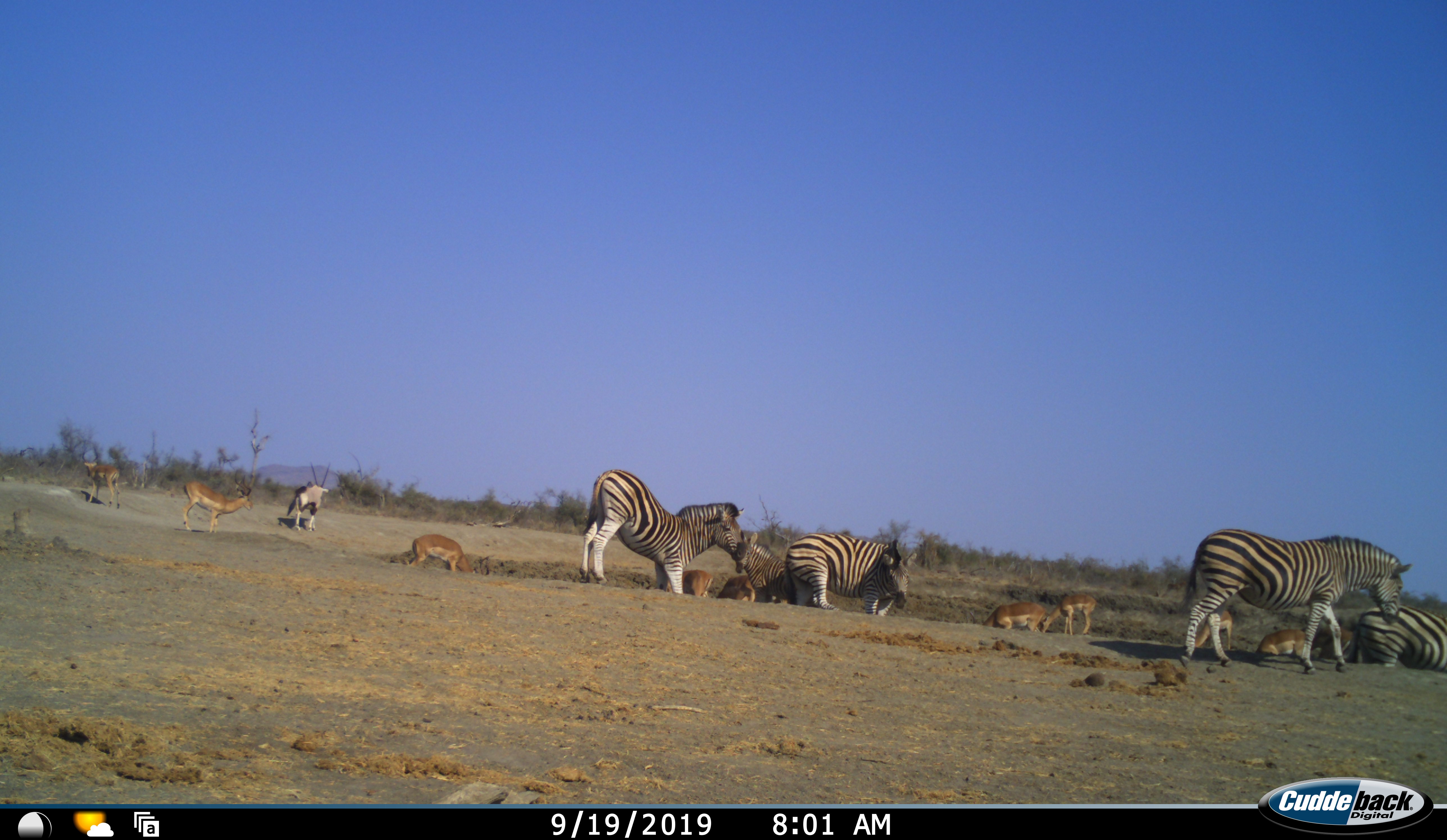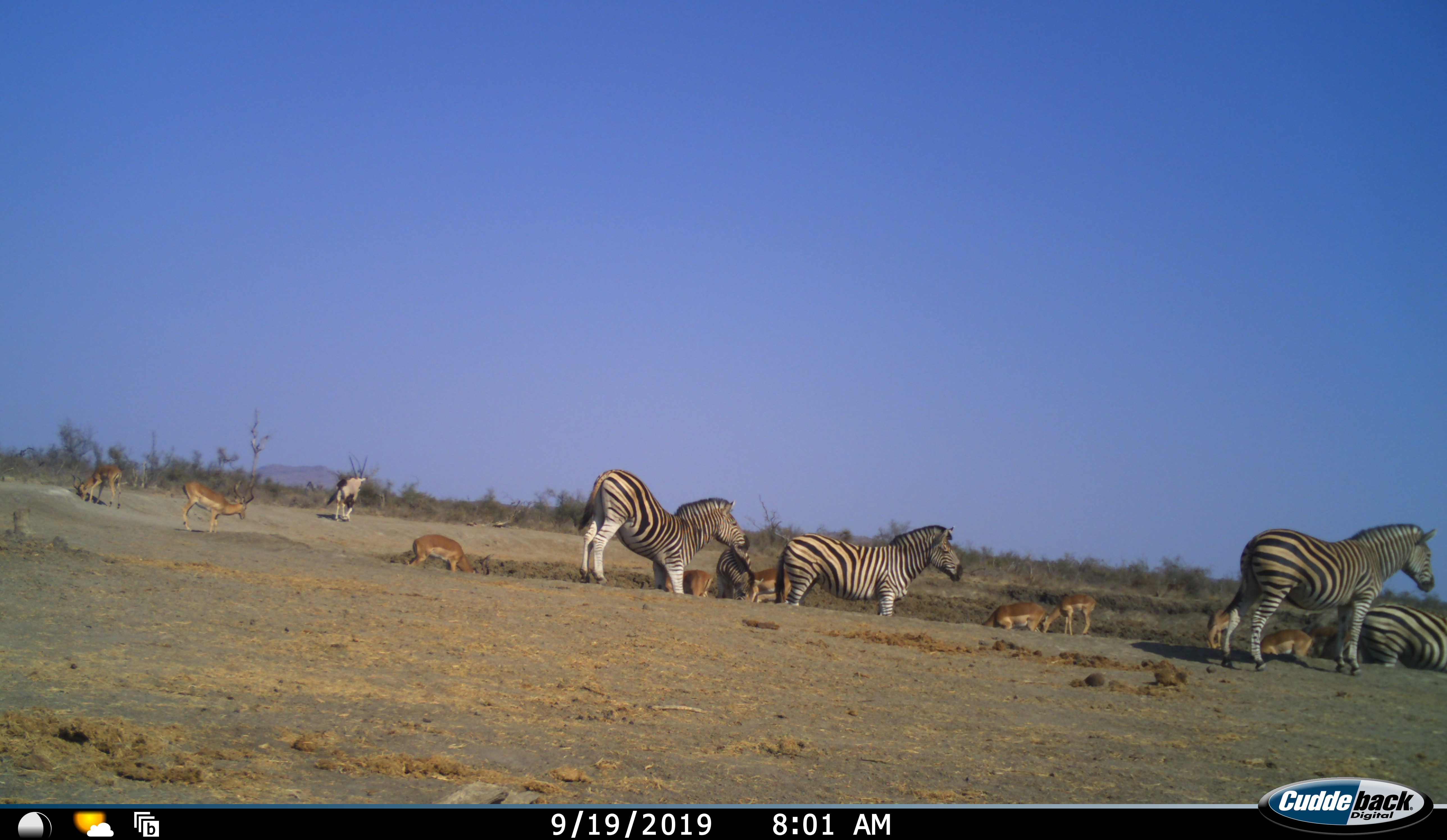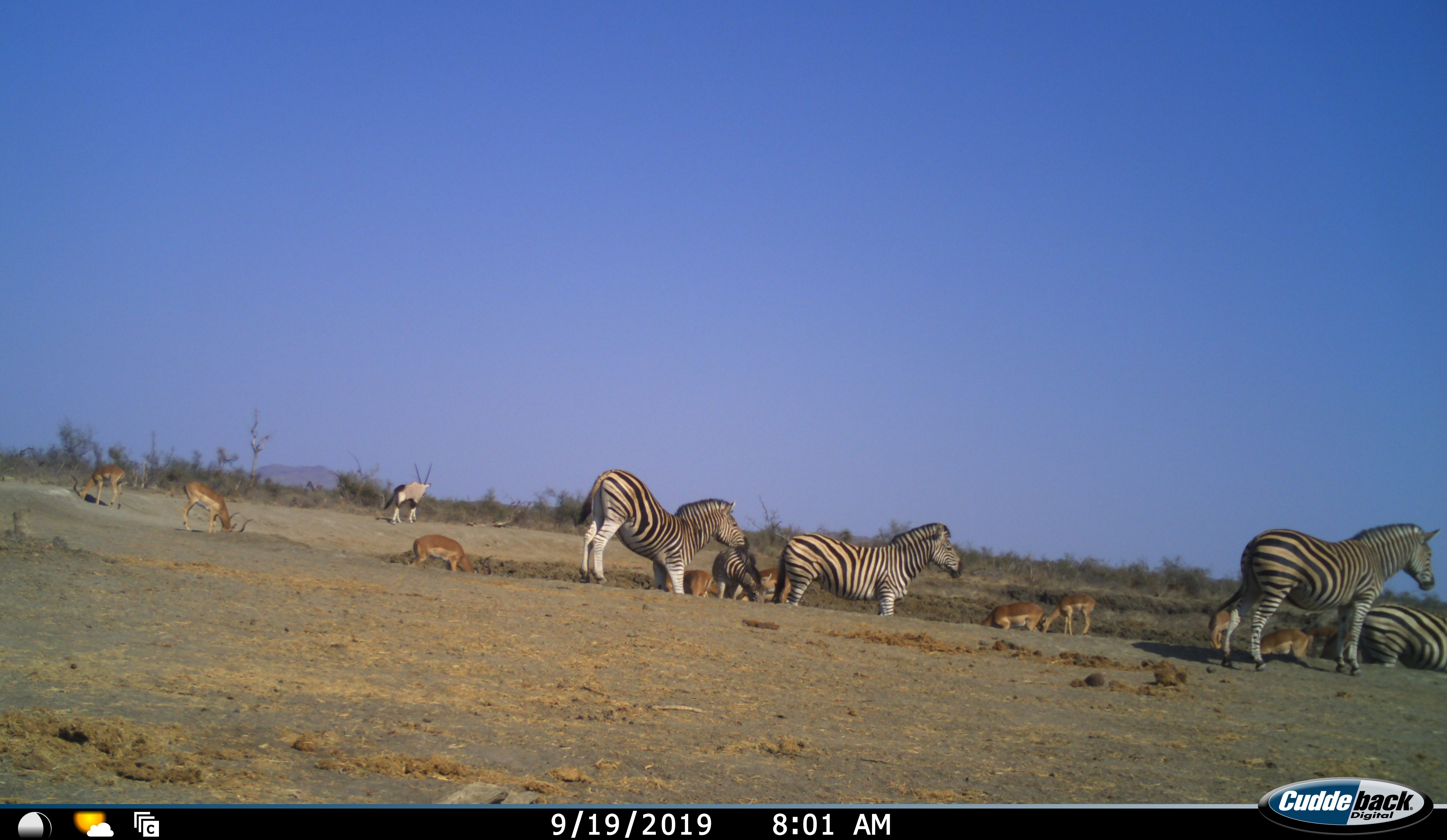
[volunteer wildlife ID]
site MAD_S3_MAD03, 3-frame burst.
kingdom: Animalia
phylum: Chordata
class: Mammalia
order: Artiodactyla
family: Bovidae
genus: Oryx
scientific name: Oryx gazella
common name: gemsbok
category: oryx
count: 1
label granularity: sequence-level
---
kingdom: Animalia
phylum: Chordata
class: Mammalia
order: Artiodactyla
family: Bovidae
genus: Aepyceros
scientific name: Aepyceros melampus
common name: impala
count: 9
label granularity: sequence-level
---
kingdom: Animalia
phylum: Chordata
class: Mammalia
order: Perissodactyla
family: Equidae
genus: Equus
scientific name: Equus quagga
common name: plains zebra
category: zebraplains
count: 5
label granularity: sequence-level